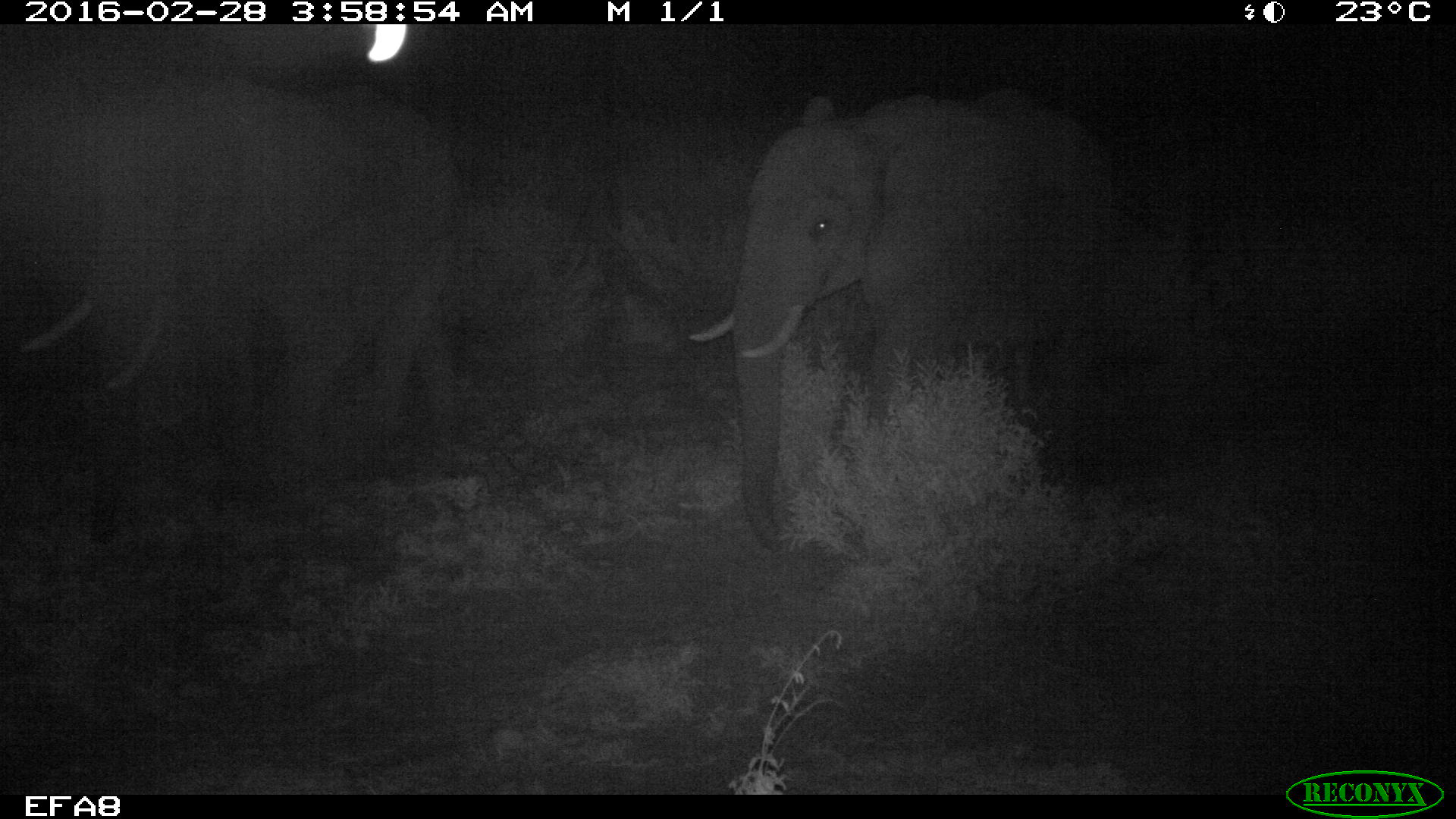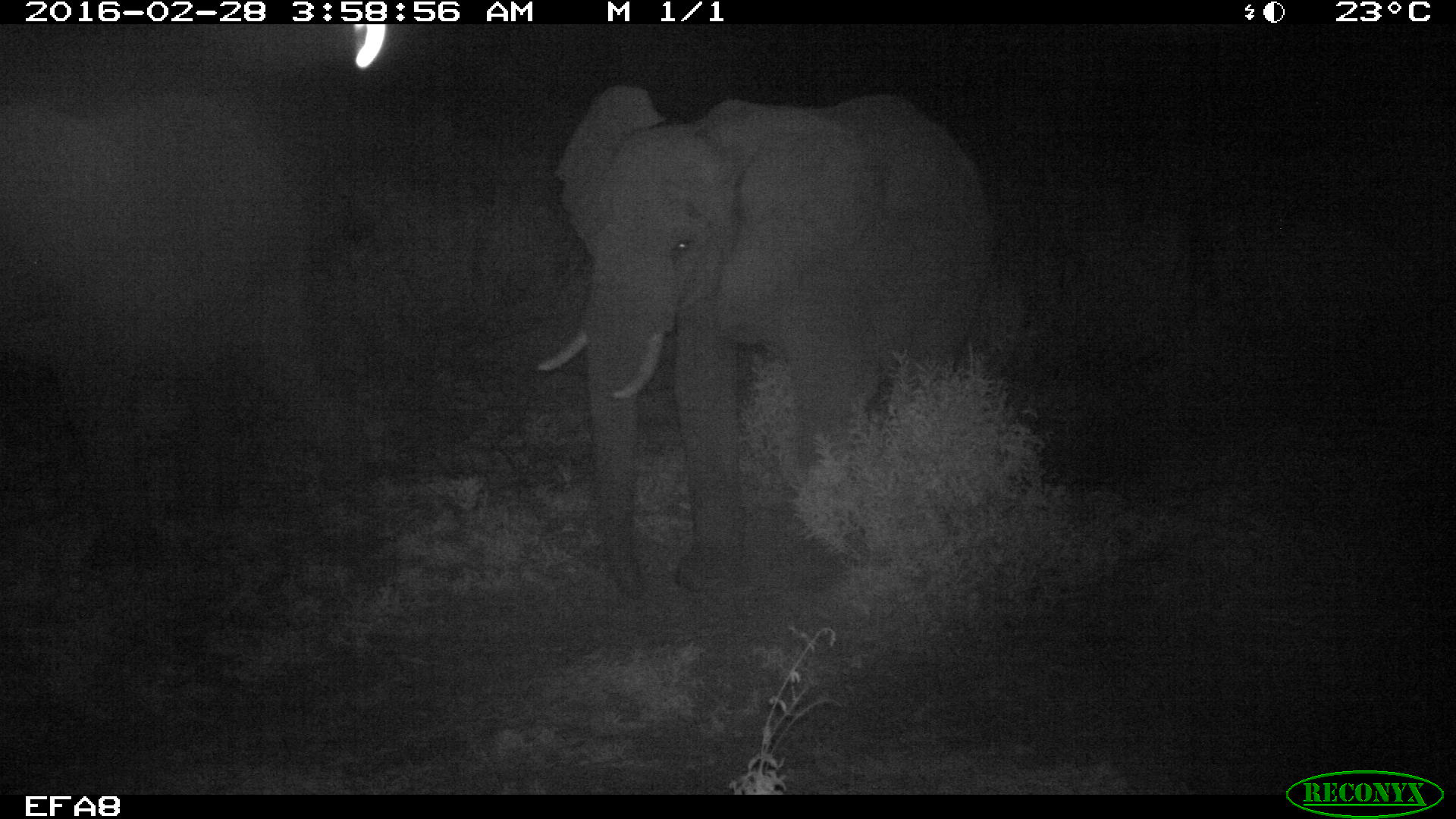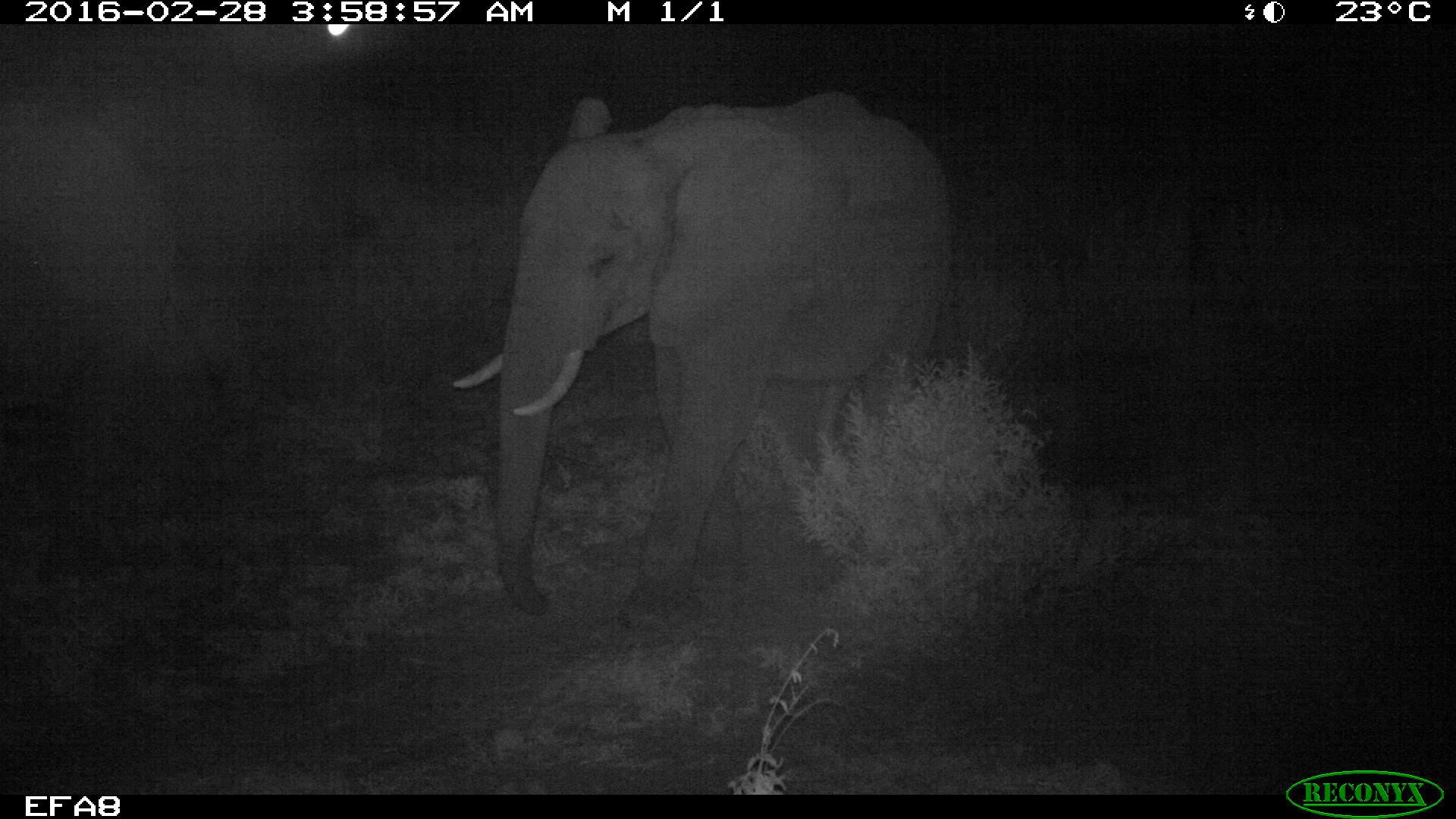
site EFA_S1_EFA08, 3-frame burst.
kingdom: Animalia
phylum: Chordata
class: Mammalia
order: Proboscidea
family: Elephantidae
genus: Loxodonta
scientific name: Loxodonta africana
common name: african bush elephant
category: elephant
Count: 2.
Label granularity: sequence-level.